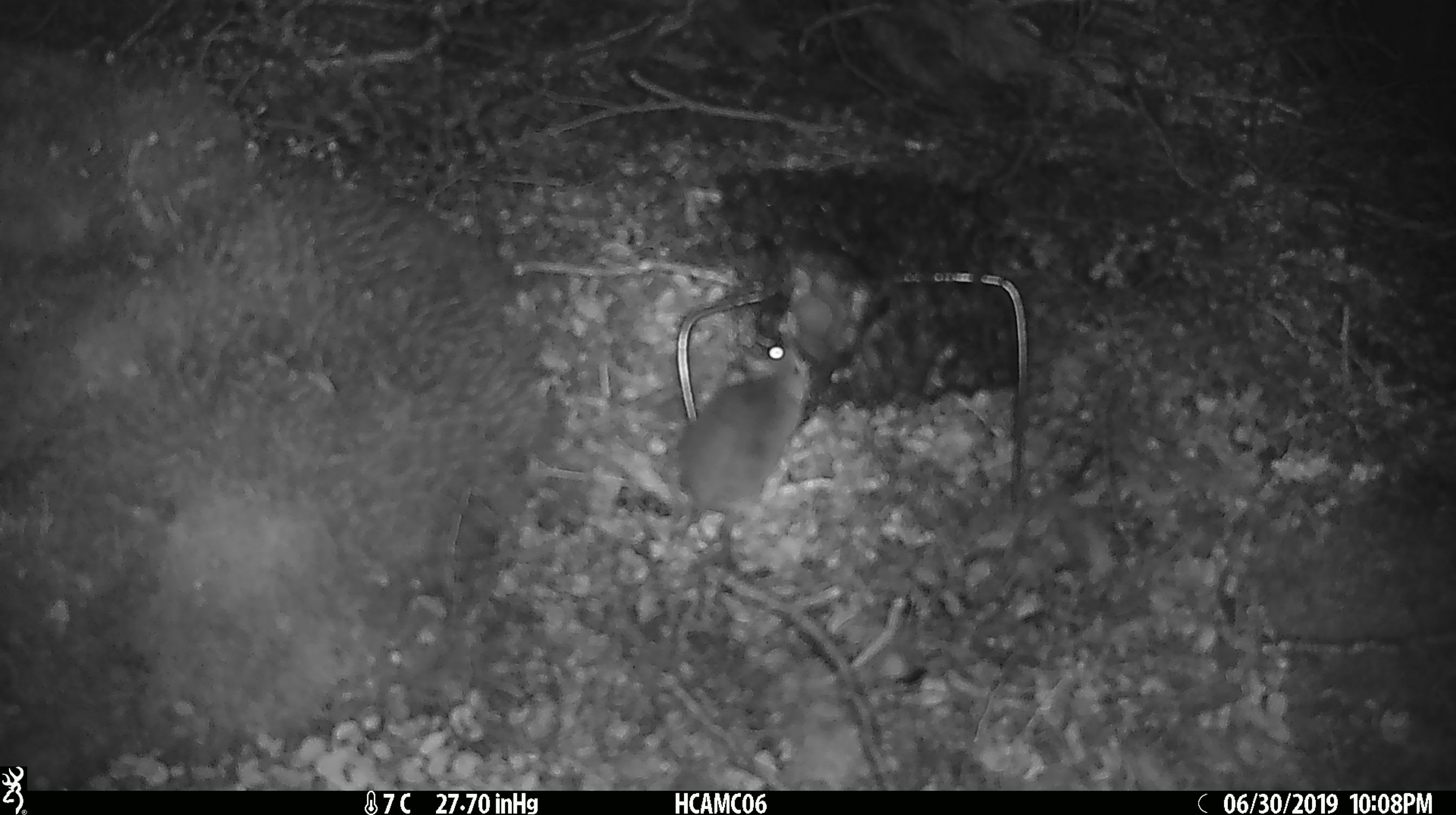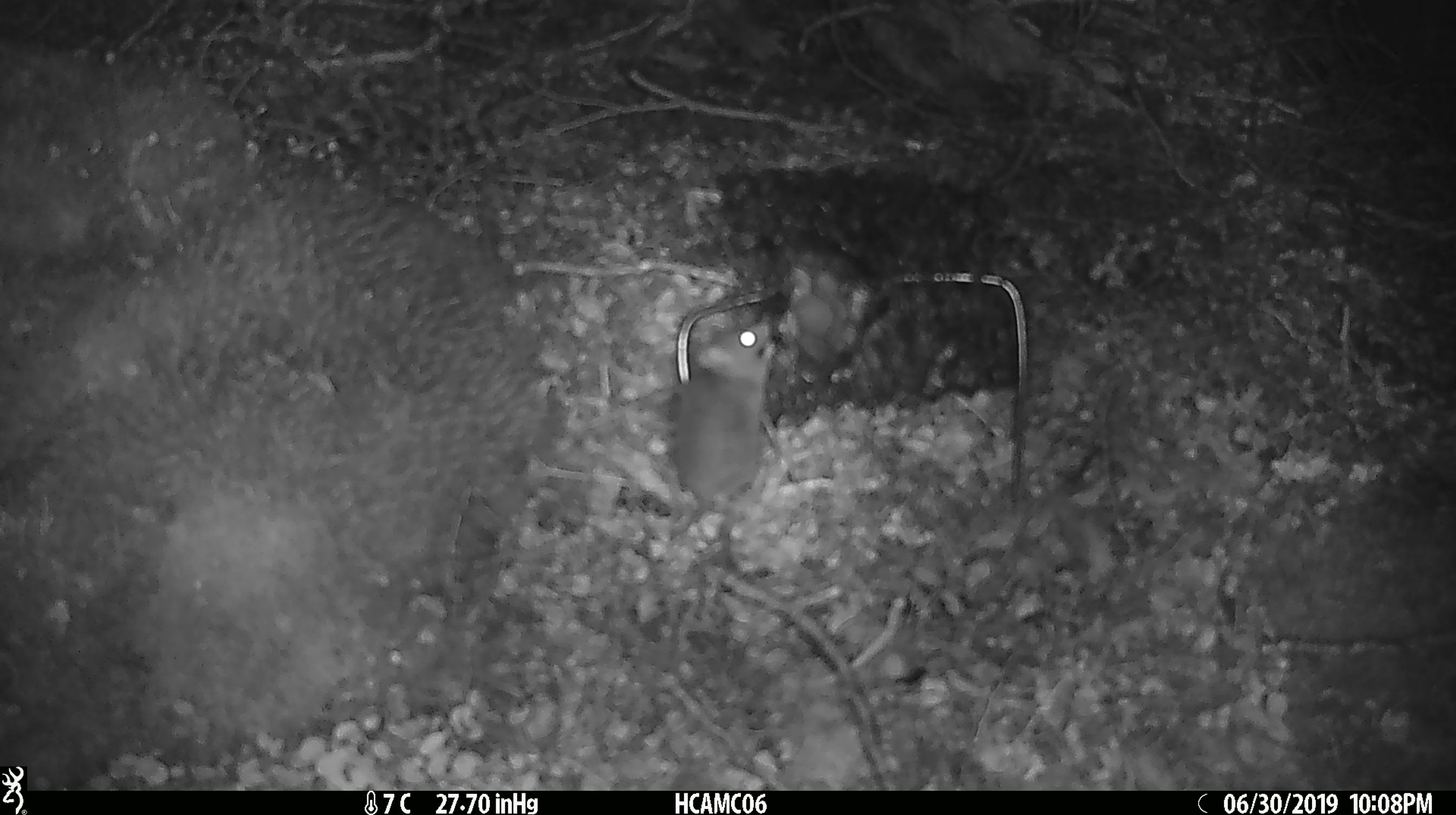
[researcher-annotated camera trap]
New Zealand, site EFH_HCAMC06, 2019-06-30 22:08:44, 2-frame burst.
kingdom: Animalia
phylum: Chordata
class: Mammalia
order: Rodentia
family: Muridae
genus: Mus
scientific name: Mus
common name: mouse